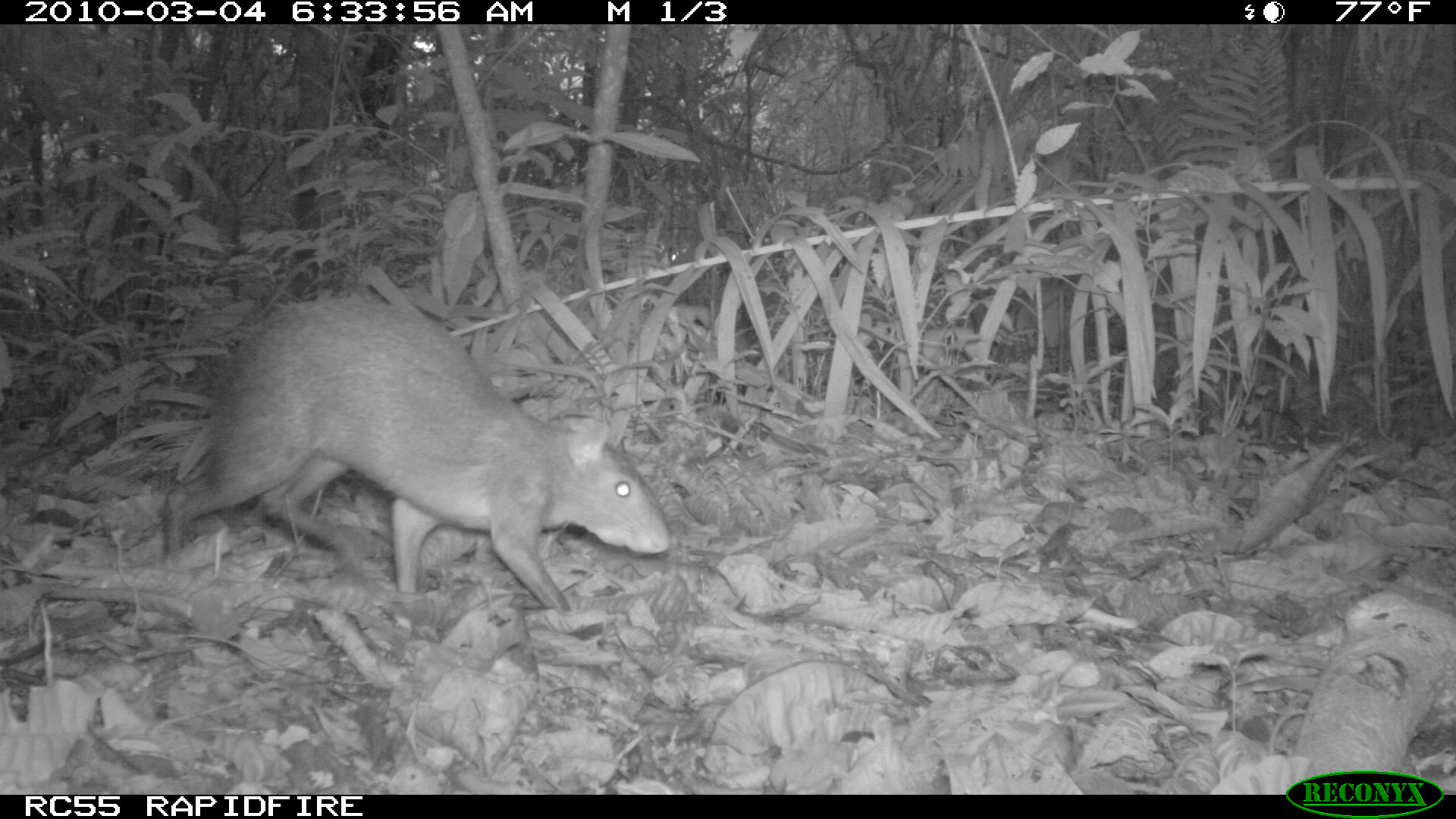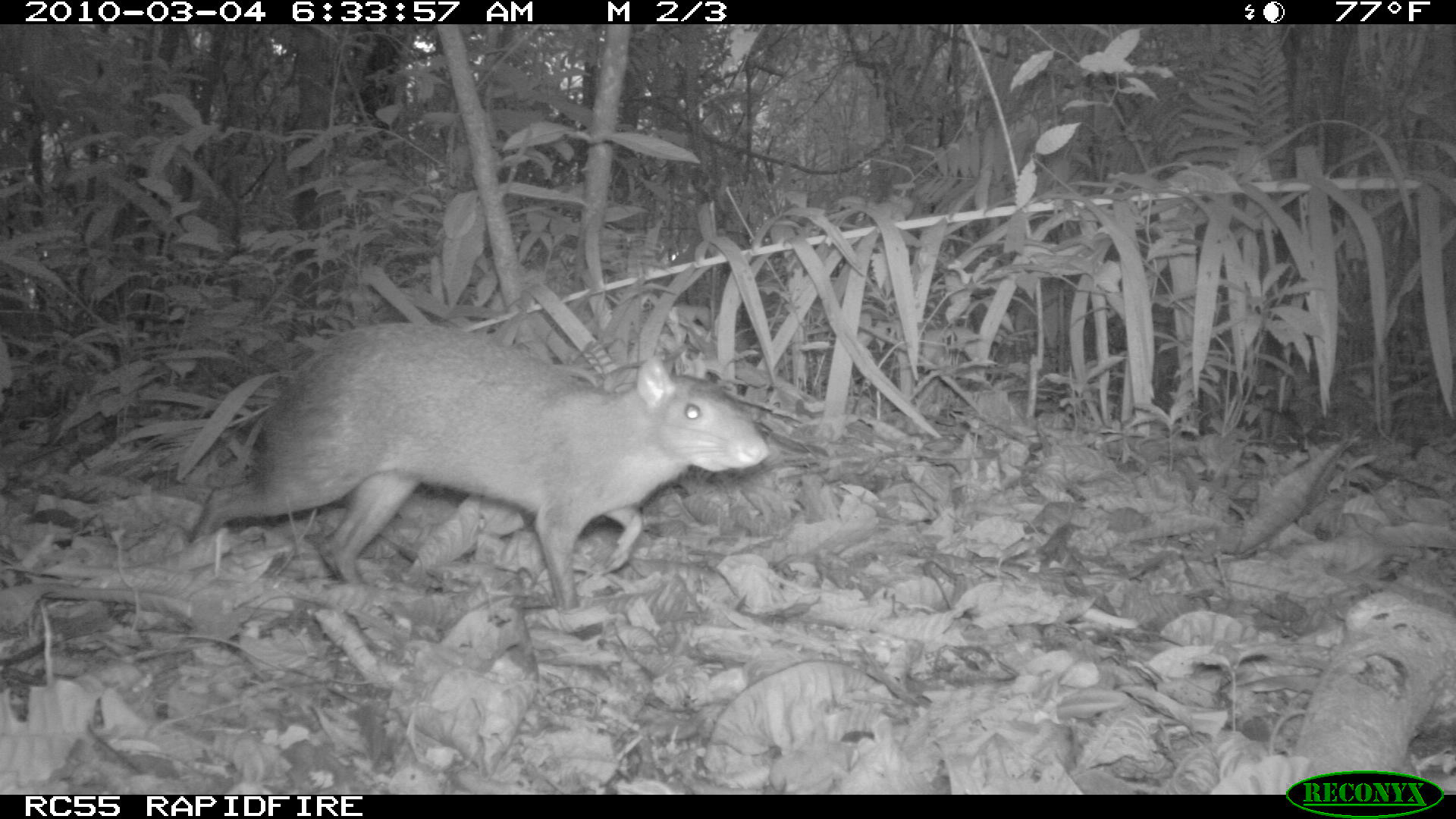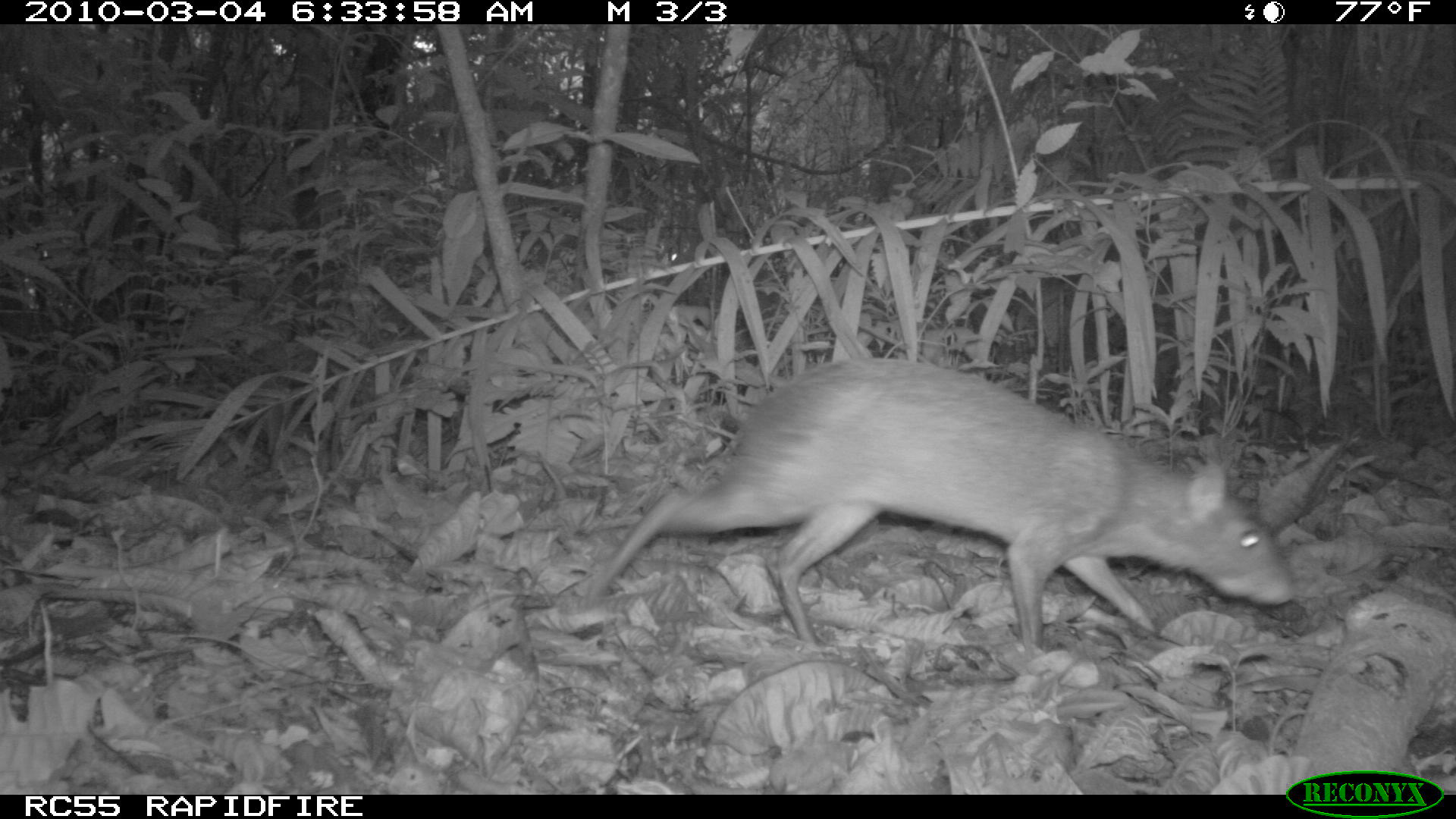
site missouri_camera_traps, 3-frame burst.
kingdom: Animalia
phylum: Chordata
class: Mammalia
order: Rodentia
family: Dasyproctidae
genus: Dasyprocta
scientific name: Dasyprocta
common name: agouti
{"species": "agouti (Dasyprocta)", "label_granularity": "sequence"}